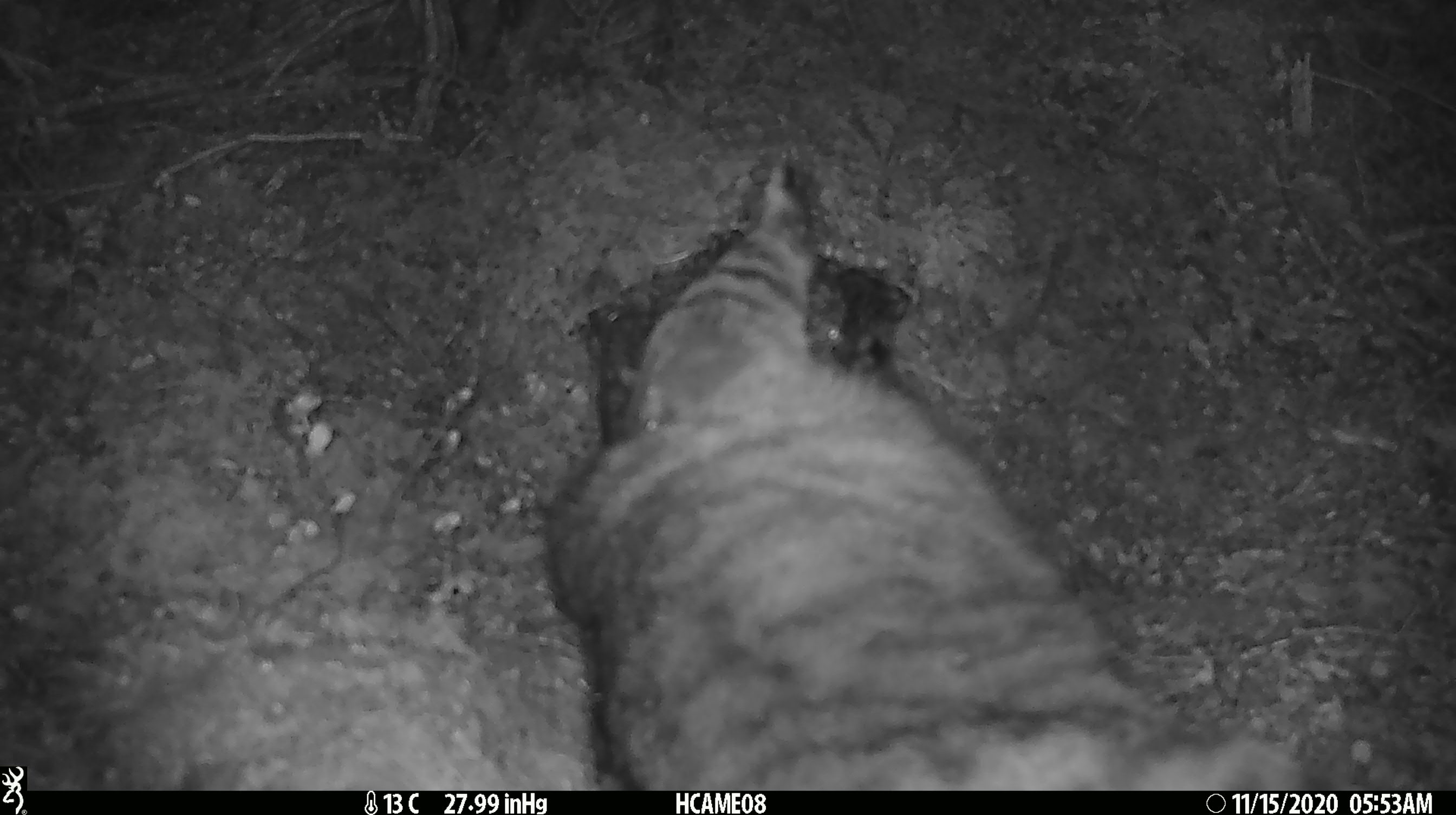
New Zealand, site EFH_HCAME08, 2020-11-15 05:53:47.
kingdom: Animalia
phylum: Chordata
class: Mammalia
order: Carnivora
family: Felidae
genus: Felis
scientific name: Felis catus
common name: domestic cat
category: cat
Cat (domestic cat) (Felis catus).